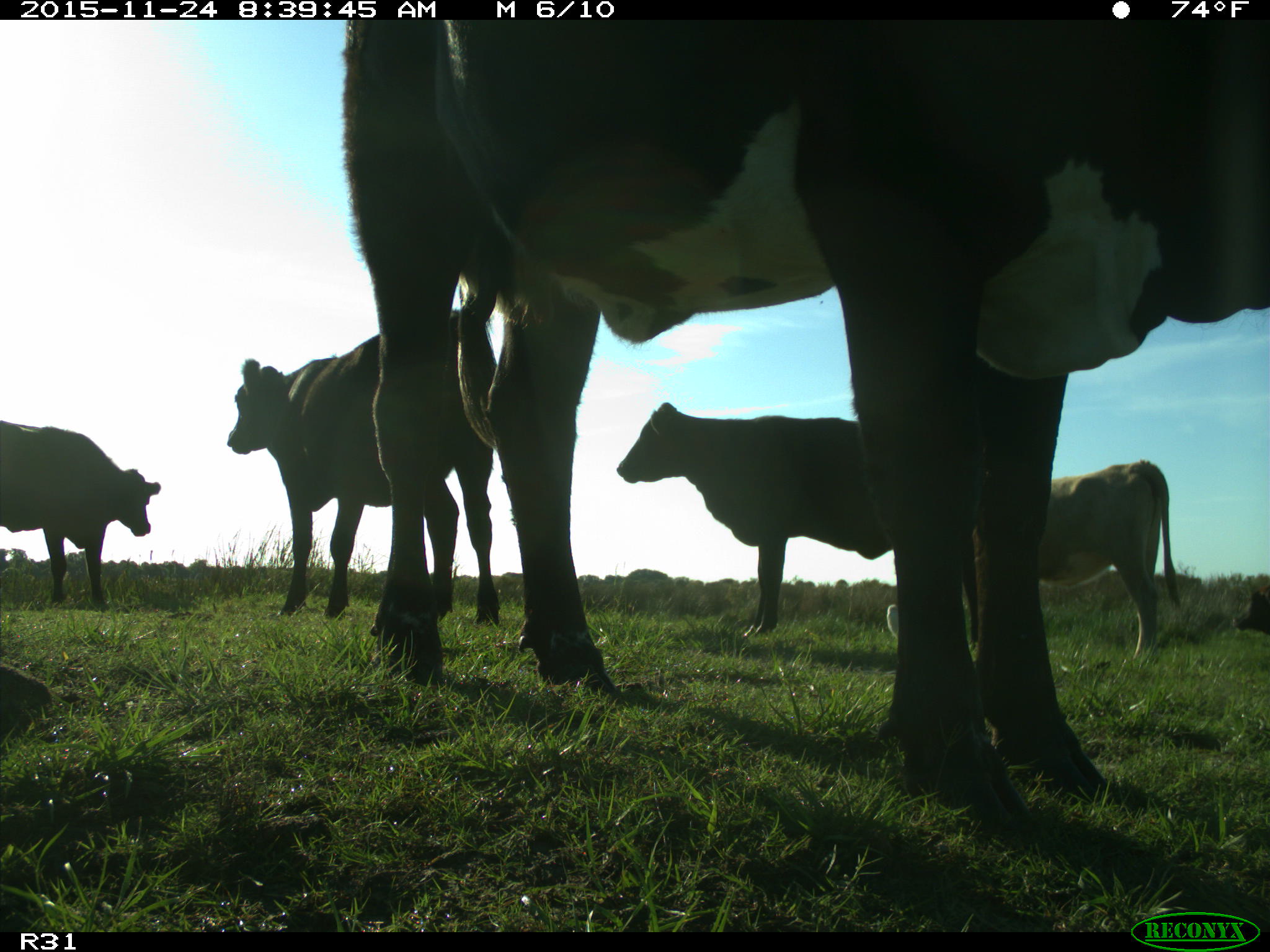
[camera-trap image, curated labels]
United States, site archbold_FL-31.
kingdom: Animalia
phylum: Chordata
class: Mammalia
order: Artiodactyla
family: Bovidae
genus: Bos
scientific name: Bos taurus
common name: domestic cow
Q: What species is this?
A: Bos taurus (domestic cow).